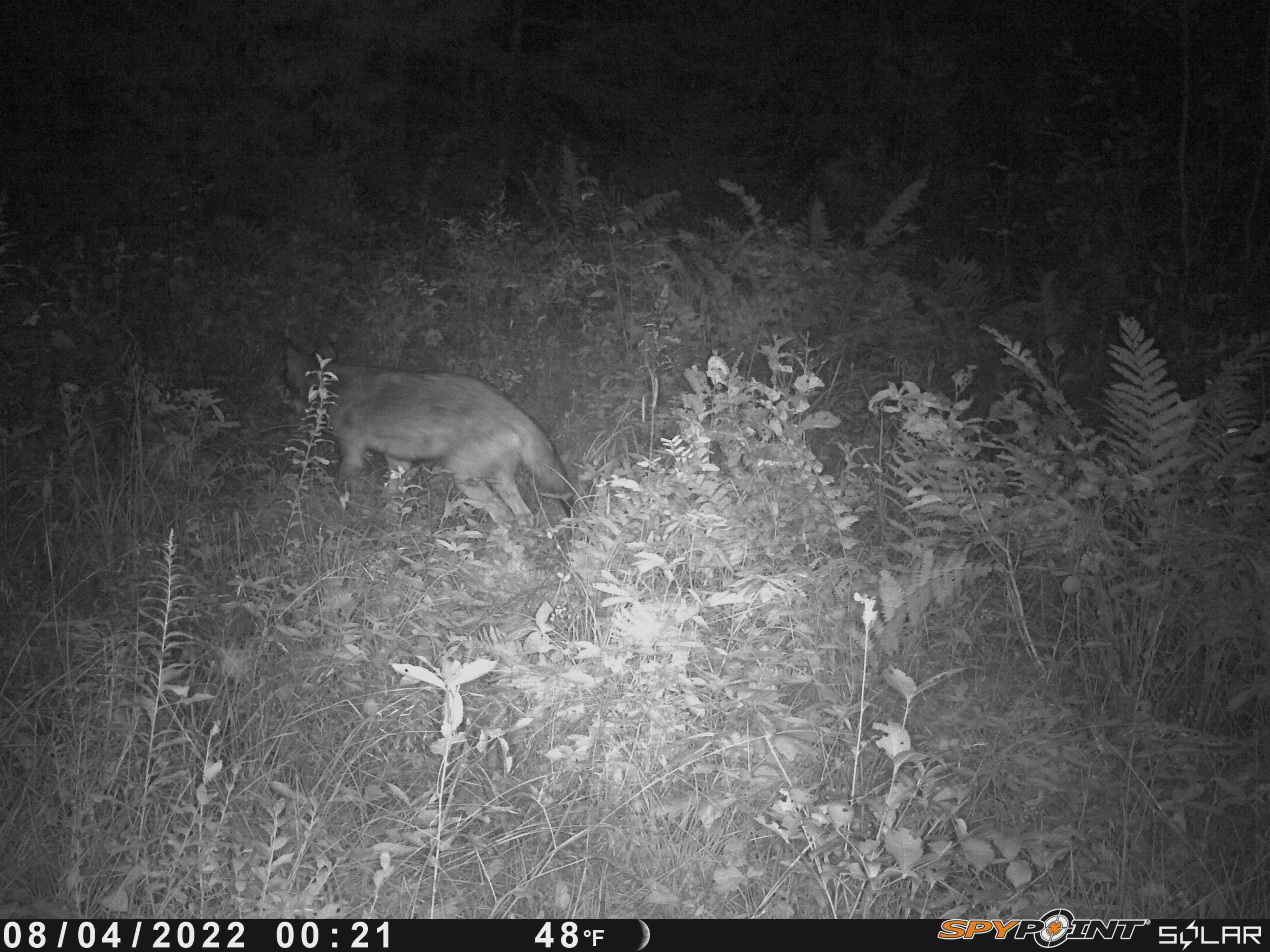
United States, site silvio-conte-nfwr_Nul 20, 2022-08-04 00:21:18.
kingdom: Animalia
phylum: Chordata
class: Mammalia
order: Carnivora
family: Canidae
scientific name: Canidae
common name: canid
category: canid sp.